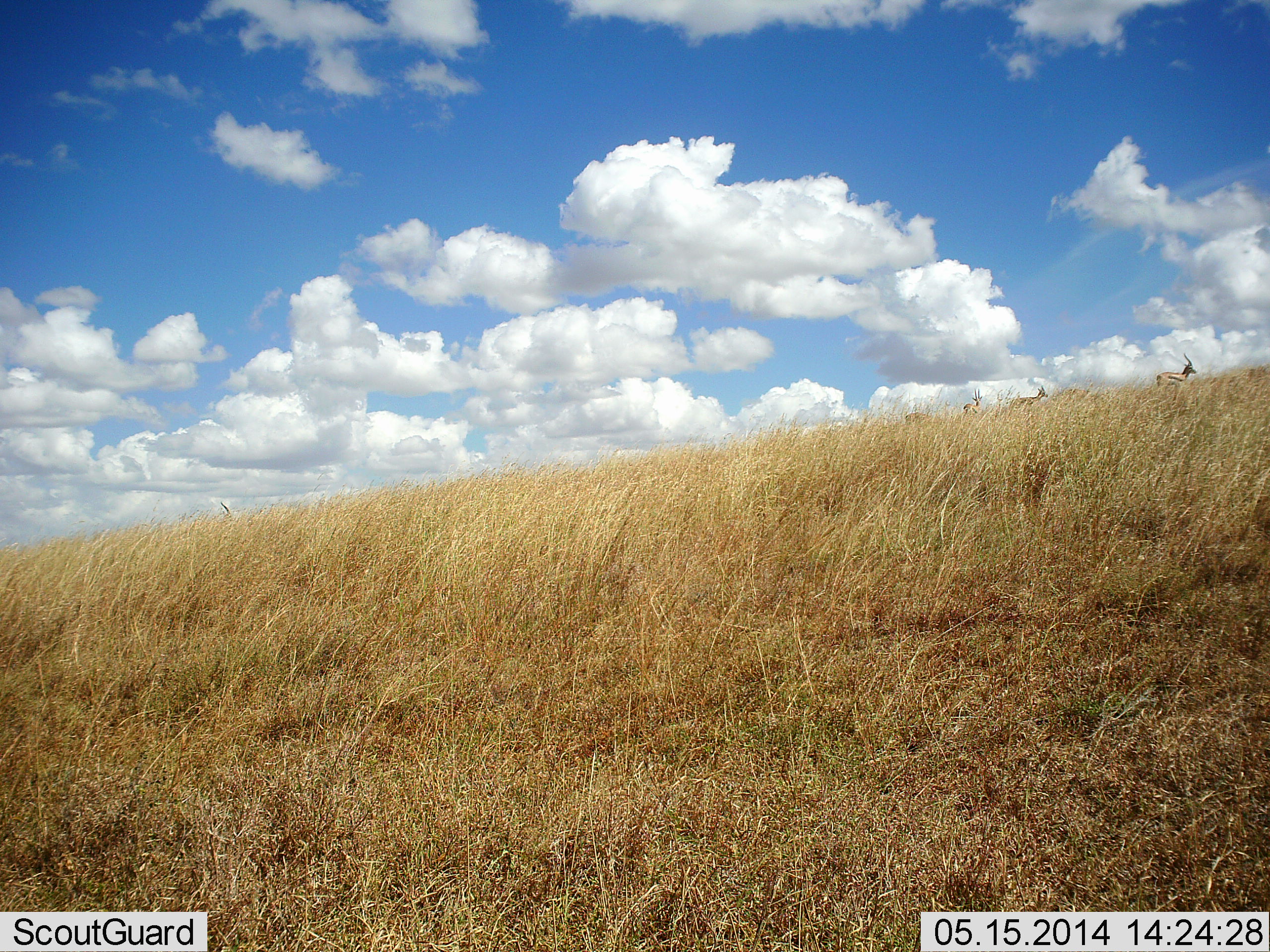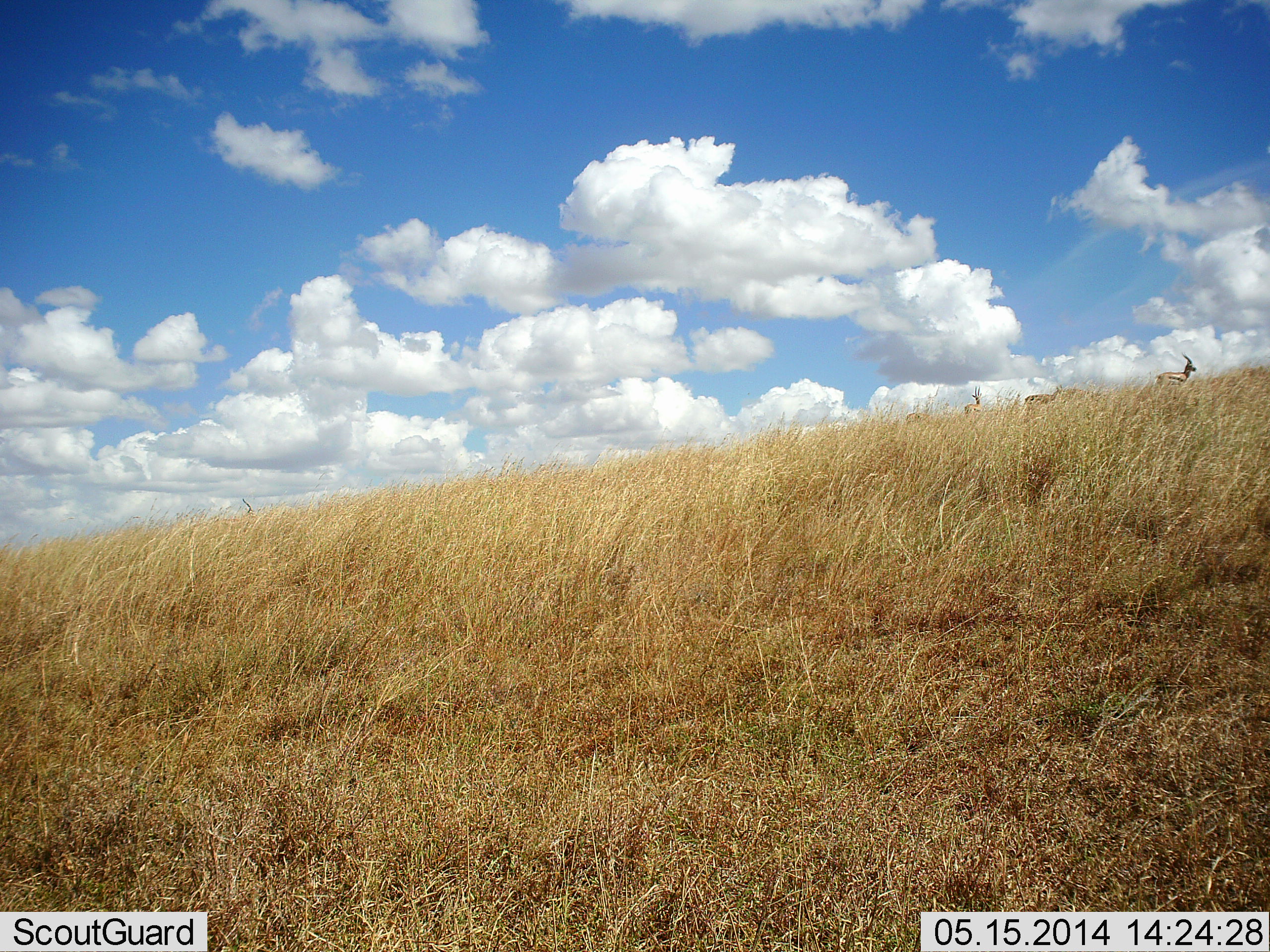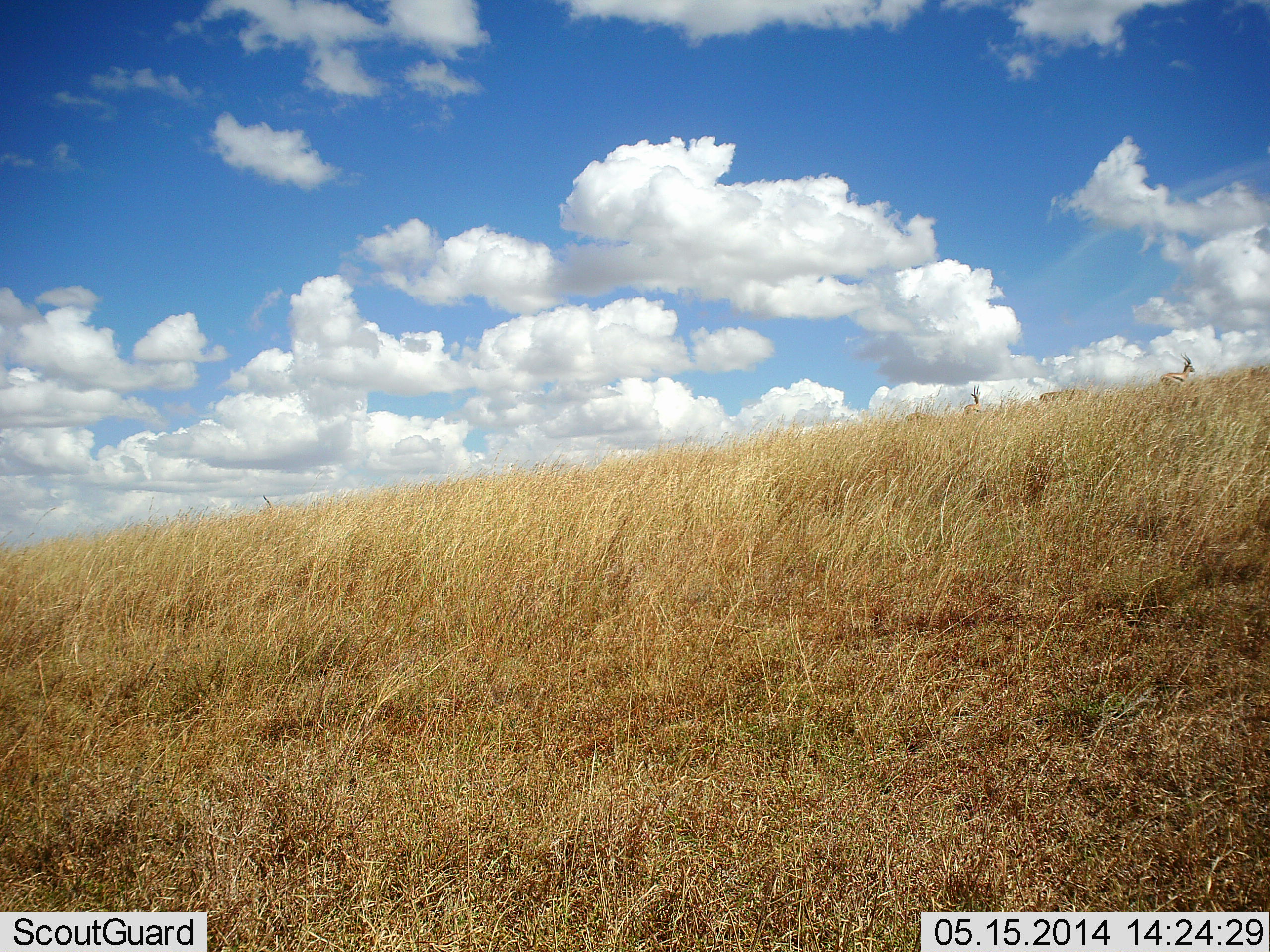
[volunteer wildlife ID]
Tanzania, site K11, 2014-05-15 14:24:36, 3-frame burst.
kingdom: Animalia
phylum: Chordata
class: Mammalia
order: Artiodactyla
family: Bovidae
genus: Eudorcas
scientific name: Eudorcas thomsonii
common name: thomson's gazelle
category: gazellethomsons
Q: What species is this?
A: Gazellethomsons (thomson's gazelle) (Eudorcas thomsonii).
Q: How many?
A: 3.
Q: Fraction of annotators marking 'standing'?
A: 68%.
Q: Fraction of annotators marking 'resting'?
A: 4%.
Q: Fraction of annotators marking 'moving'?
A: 64%.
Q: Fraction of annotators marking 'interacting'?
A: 0%.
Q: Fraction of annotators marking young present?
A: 0%.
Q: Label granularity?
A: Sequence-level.